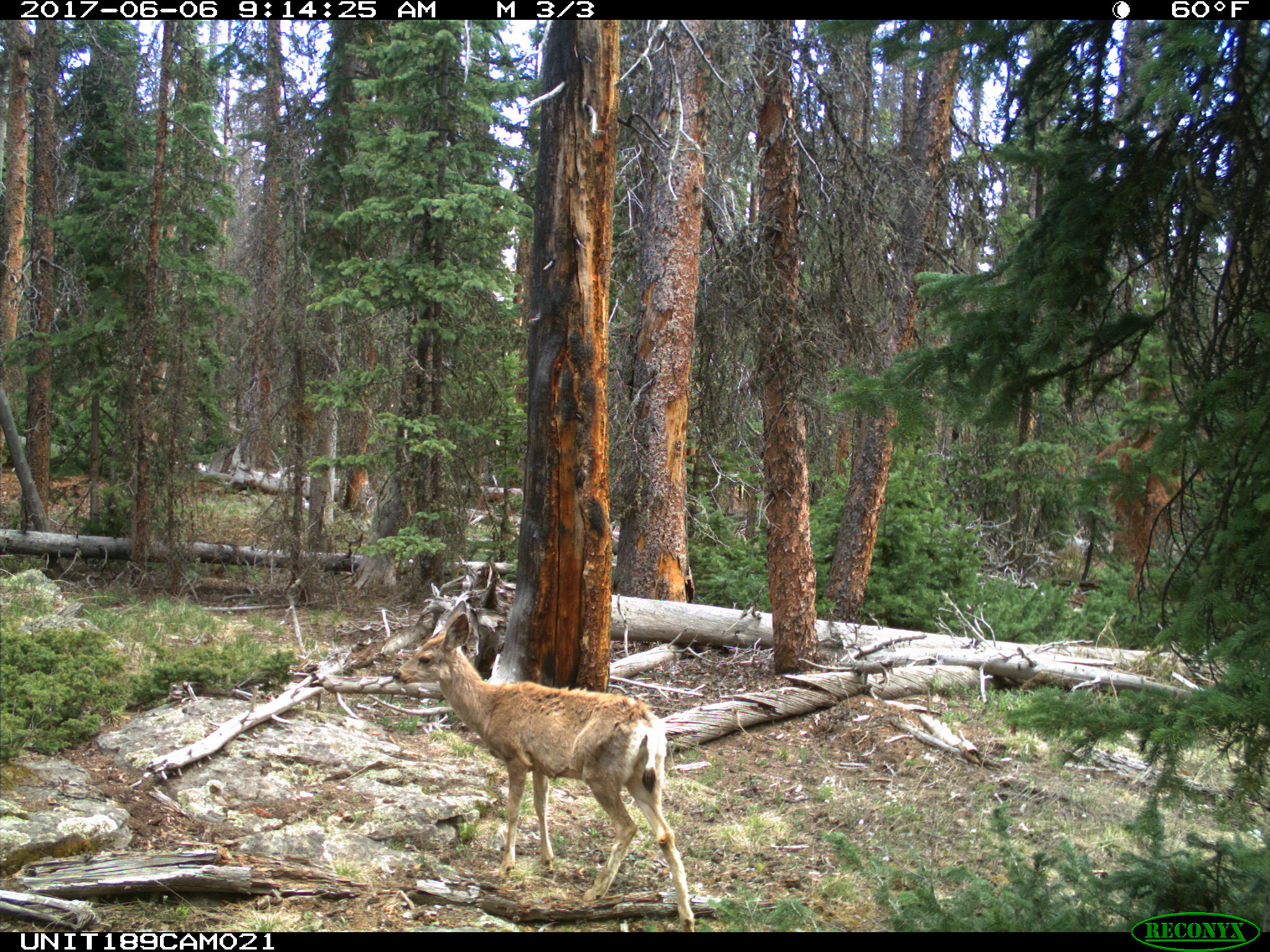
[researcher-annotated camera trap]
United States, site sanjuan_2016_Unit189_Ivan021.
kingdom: Animalia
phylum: Chordata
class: Mammalia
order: Artiodactyla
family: Cervidae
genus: Odocoileus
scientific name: Odocoileus hemionus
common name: mule deer